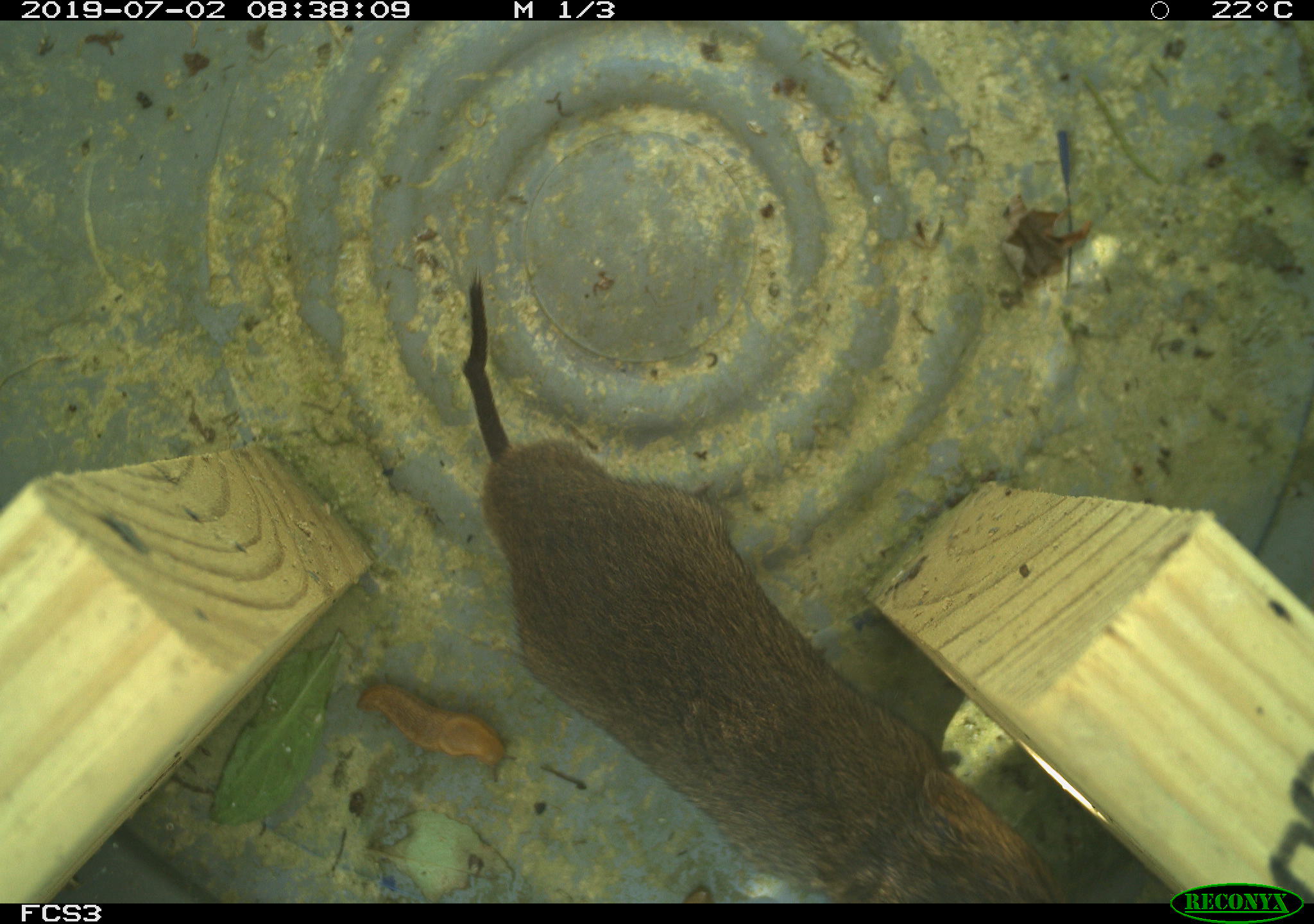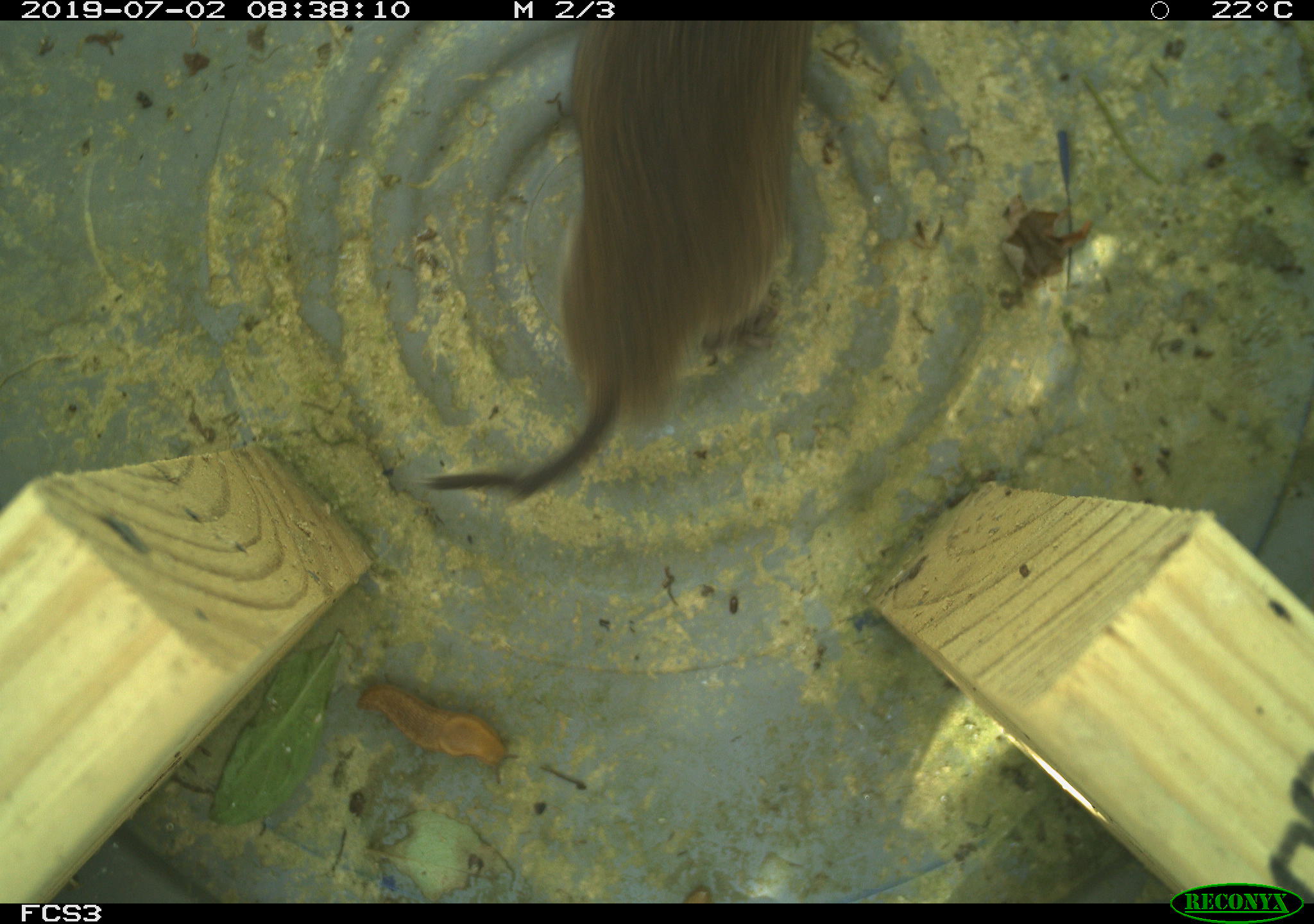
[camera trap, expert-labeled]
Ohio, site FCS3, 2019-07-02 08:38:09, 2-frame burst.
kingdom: Animalia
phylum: Chordata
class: Mammalia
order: Rodentia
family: Cricetidae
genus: Microtus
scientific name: Microtus pennsylvanicus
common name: meadow vole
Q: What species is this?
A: Meadow vole (Microtus pennsylvanicus).